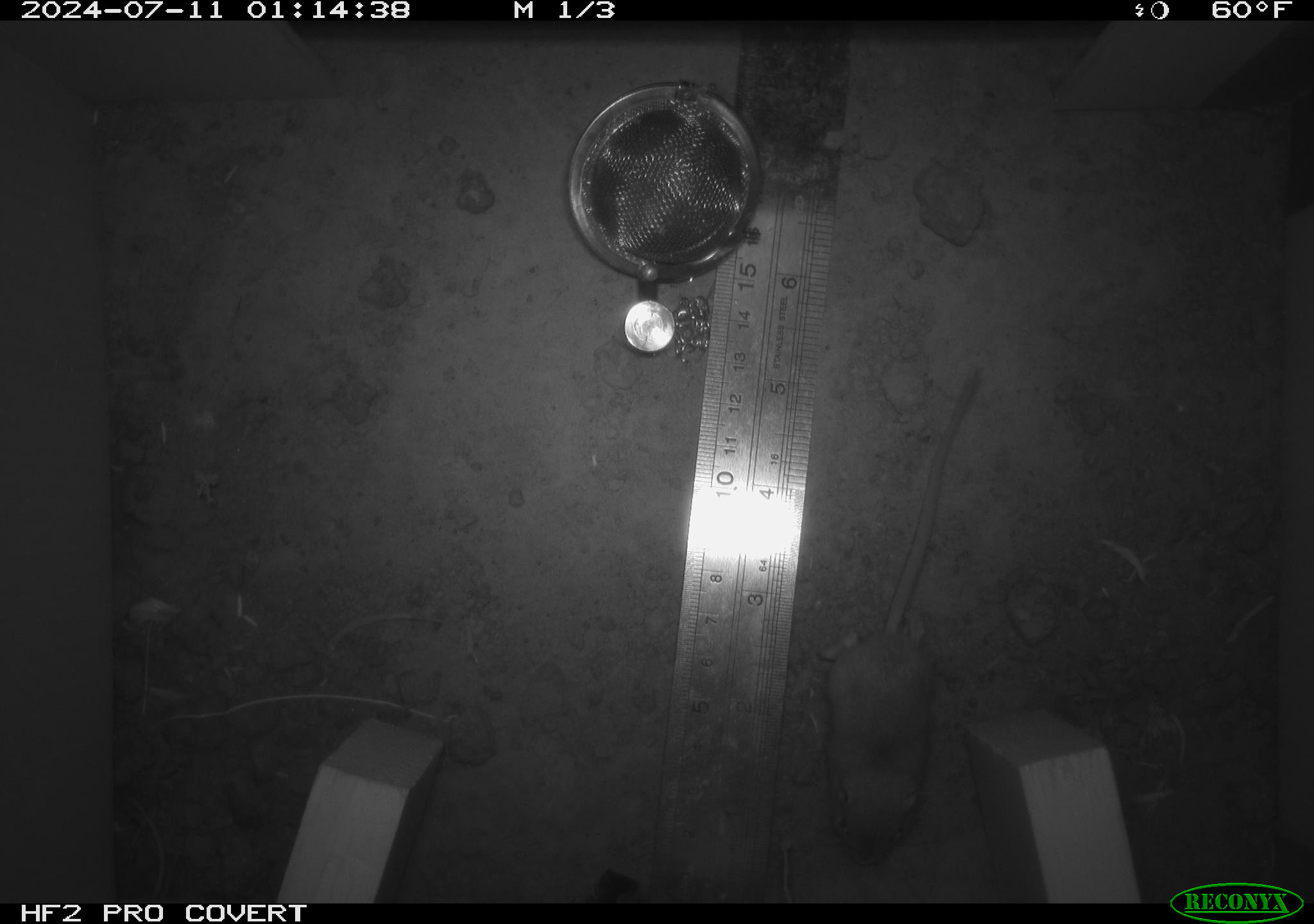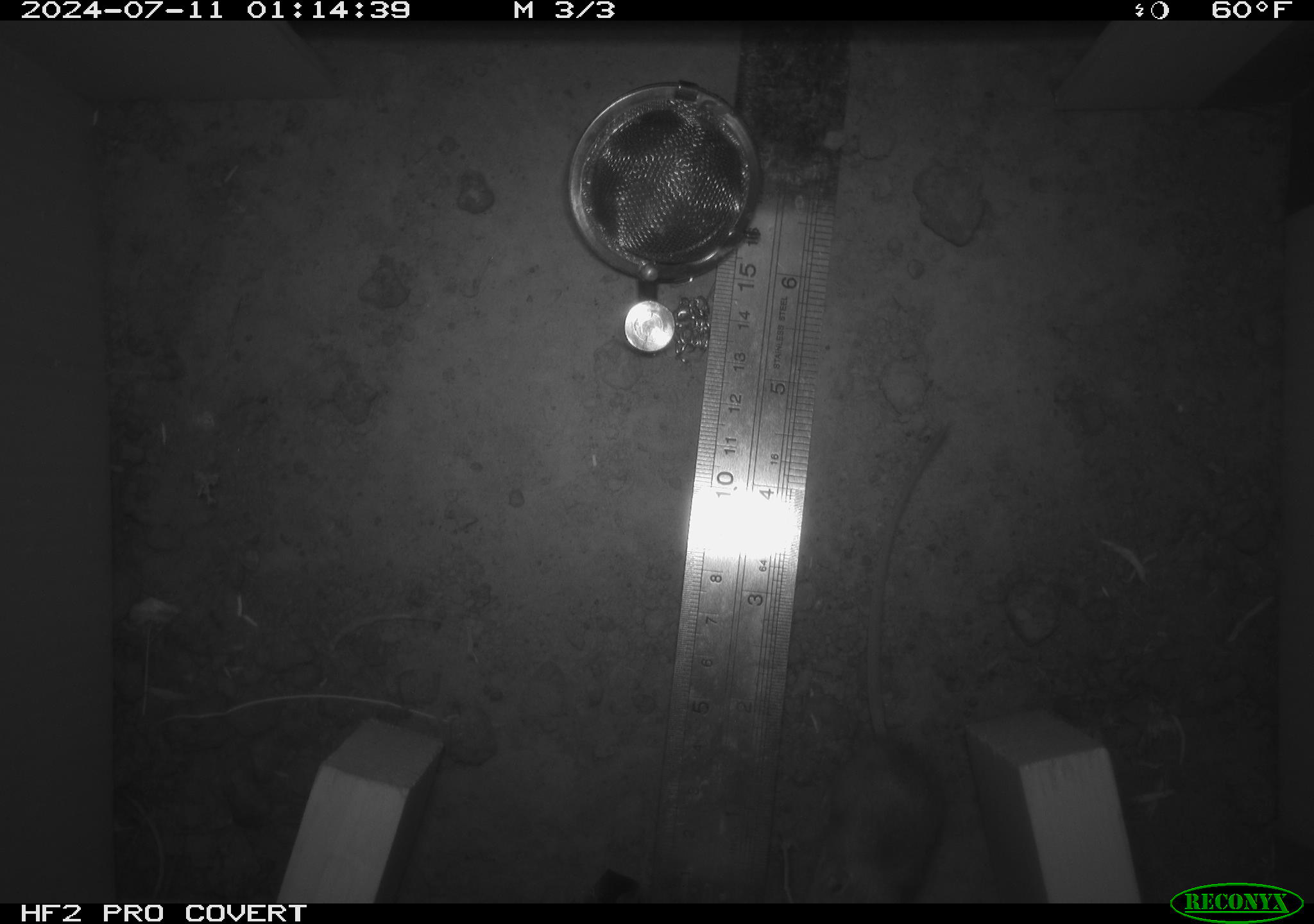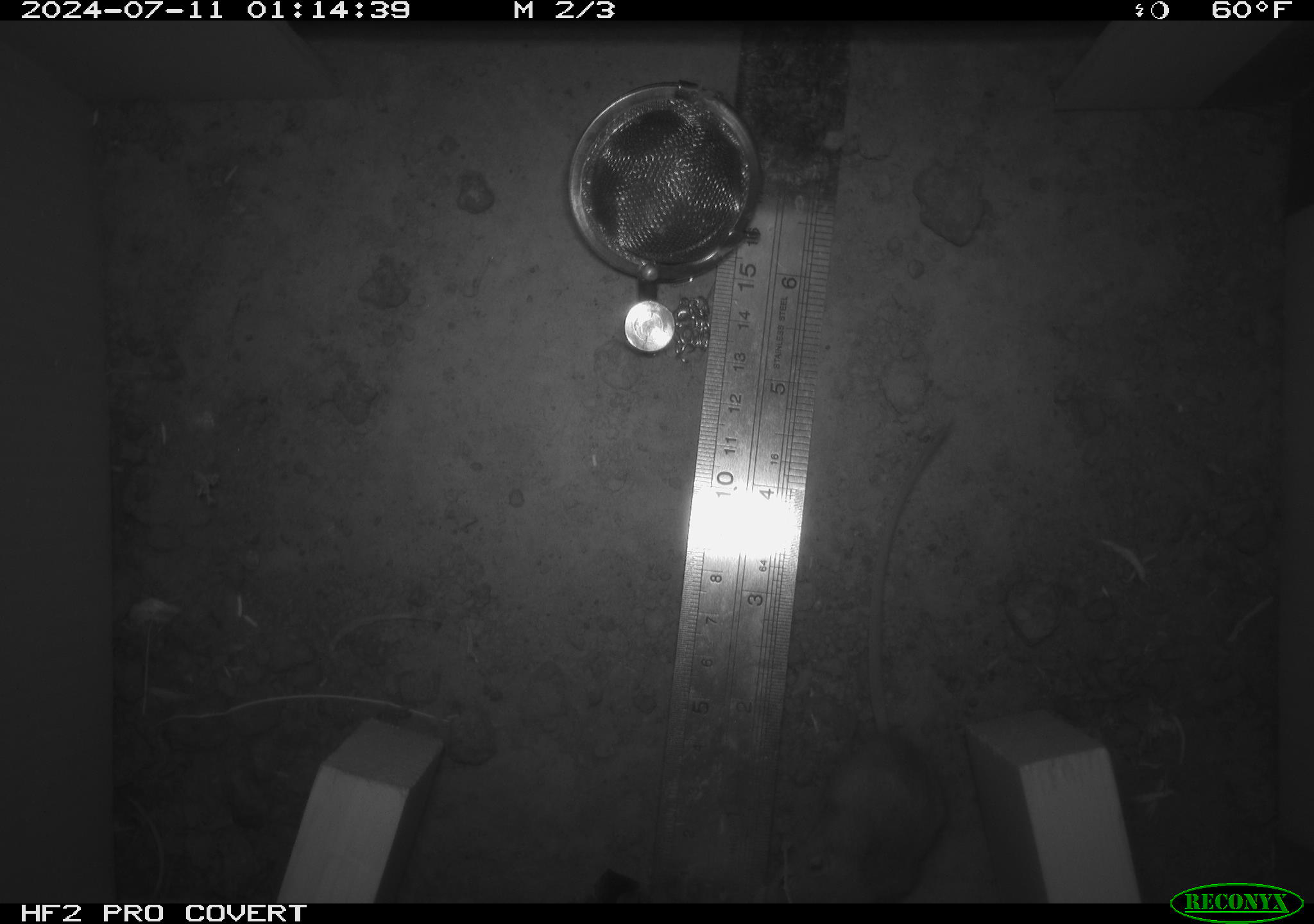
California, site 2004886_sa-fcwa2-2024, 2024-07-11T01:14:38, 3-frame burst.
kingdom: Animalia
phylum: Chordata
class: Mammalia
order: Rodentia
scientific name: Rodentia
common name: mouse species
Mouse species (Rodentia).